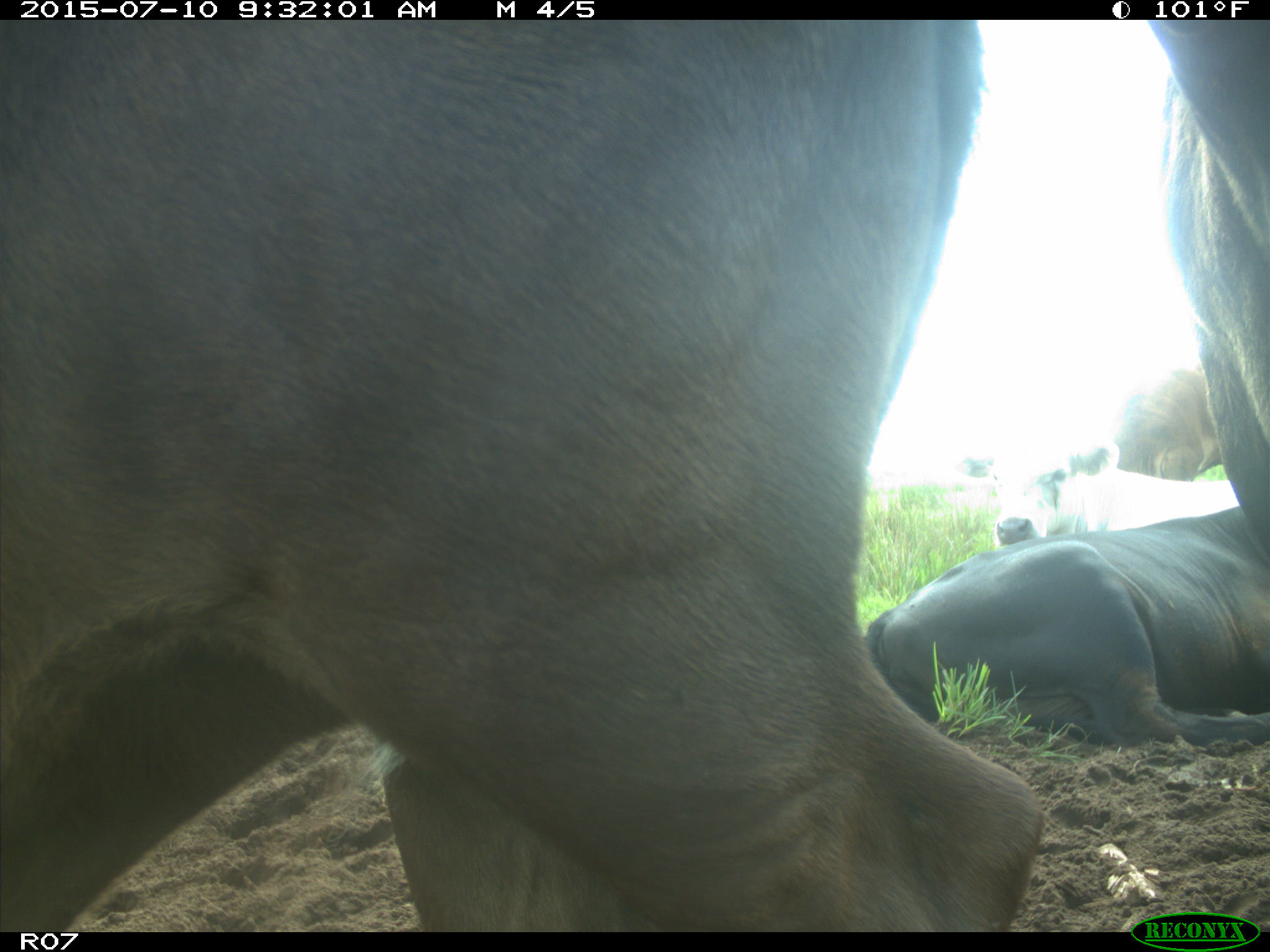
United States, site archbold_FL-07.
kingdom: Animalia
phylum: Chordata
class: Mammalia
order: Artiodactyla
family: Bovidae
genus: Bos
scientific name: Bos taurus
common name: domestic cow